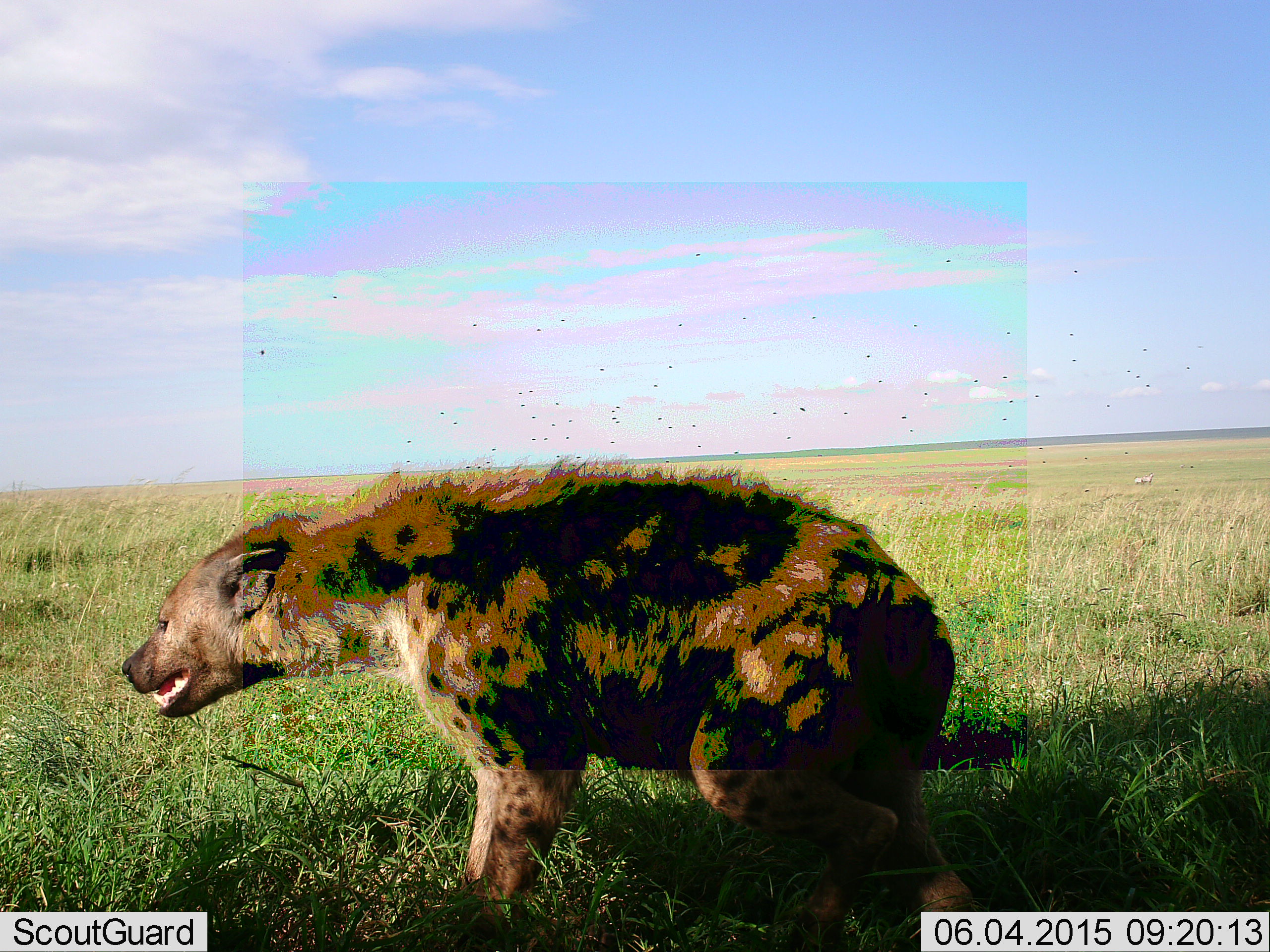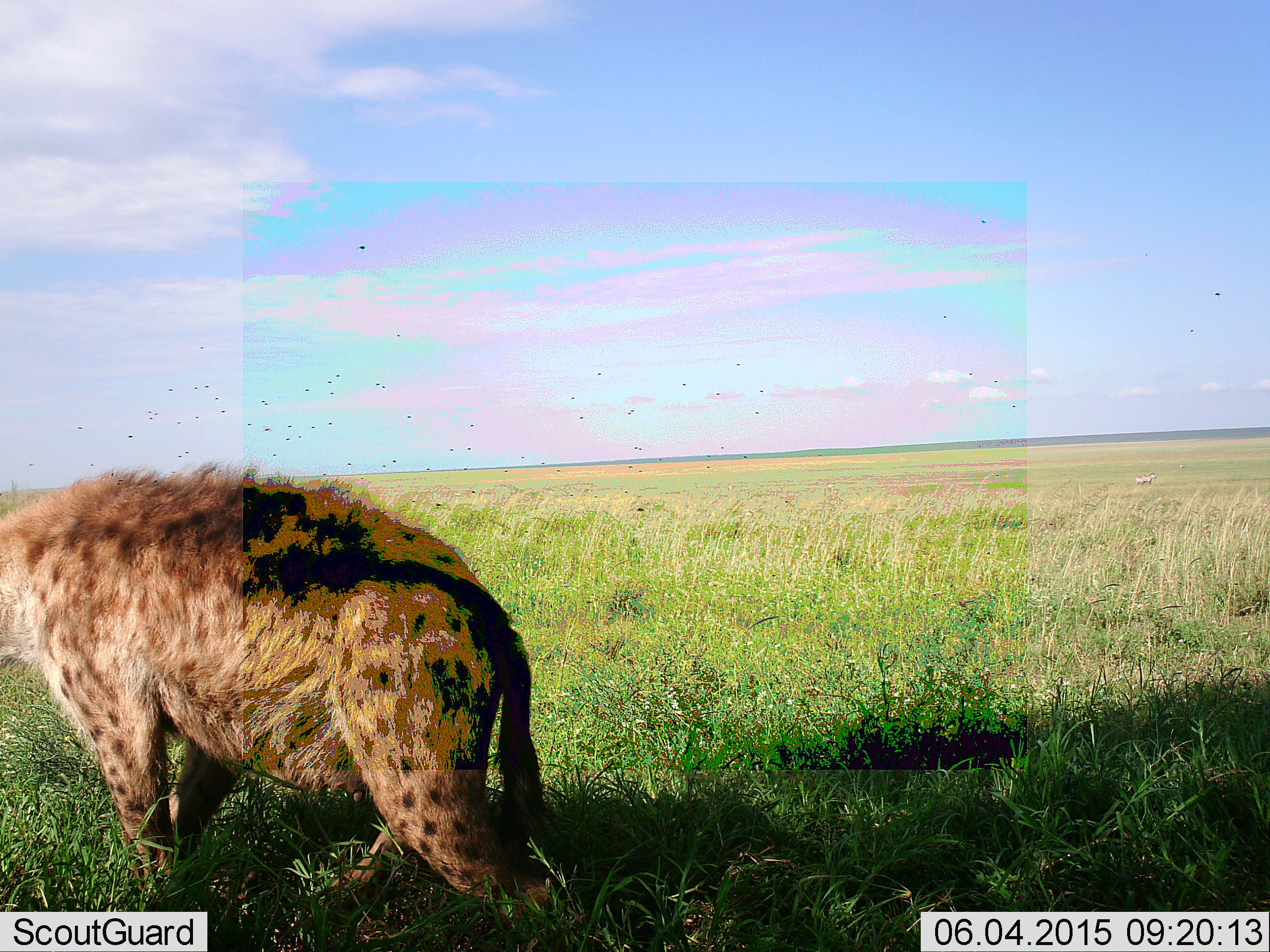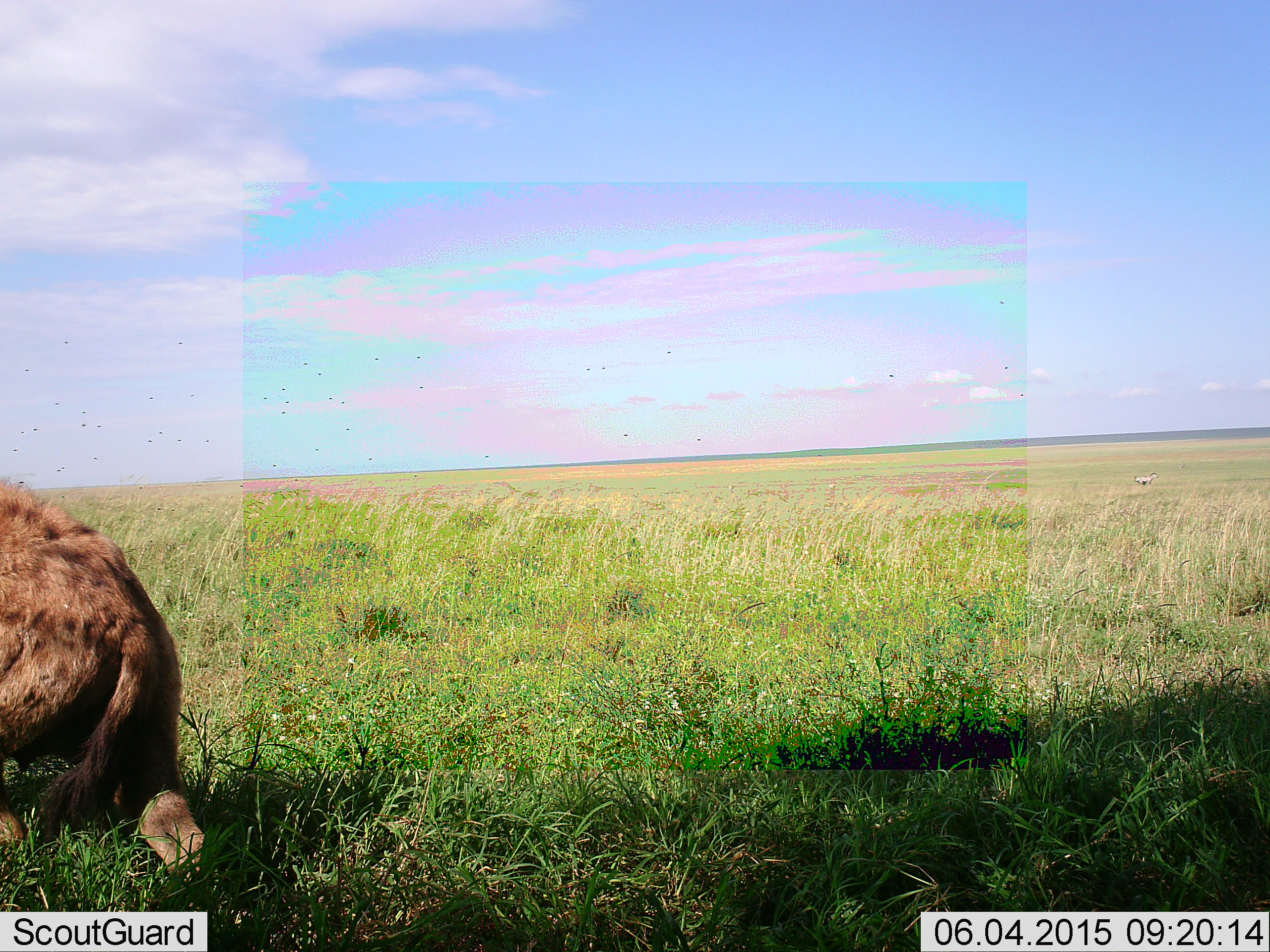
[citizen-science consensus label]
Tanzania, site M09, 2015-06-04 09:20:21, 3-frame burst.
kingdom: Animalia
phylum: Chordata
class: Mammalia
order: Carnivora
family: Hyaenidae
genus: Crocuta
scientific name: Crocuta crocuta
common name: spotted hyena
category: hyenaspotted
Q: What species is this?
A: Hyenaspotted (spotted hyena) (Crocuta crocuta).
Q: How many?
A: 1.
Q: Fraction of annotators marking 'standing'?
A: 0%.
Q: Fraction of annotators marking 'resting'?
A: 0%.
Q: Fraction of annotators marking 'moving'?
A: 100%.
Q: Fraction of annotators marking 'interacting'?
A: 0%.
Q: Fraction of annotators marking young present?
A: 0%.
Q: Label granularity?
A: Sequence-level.